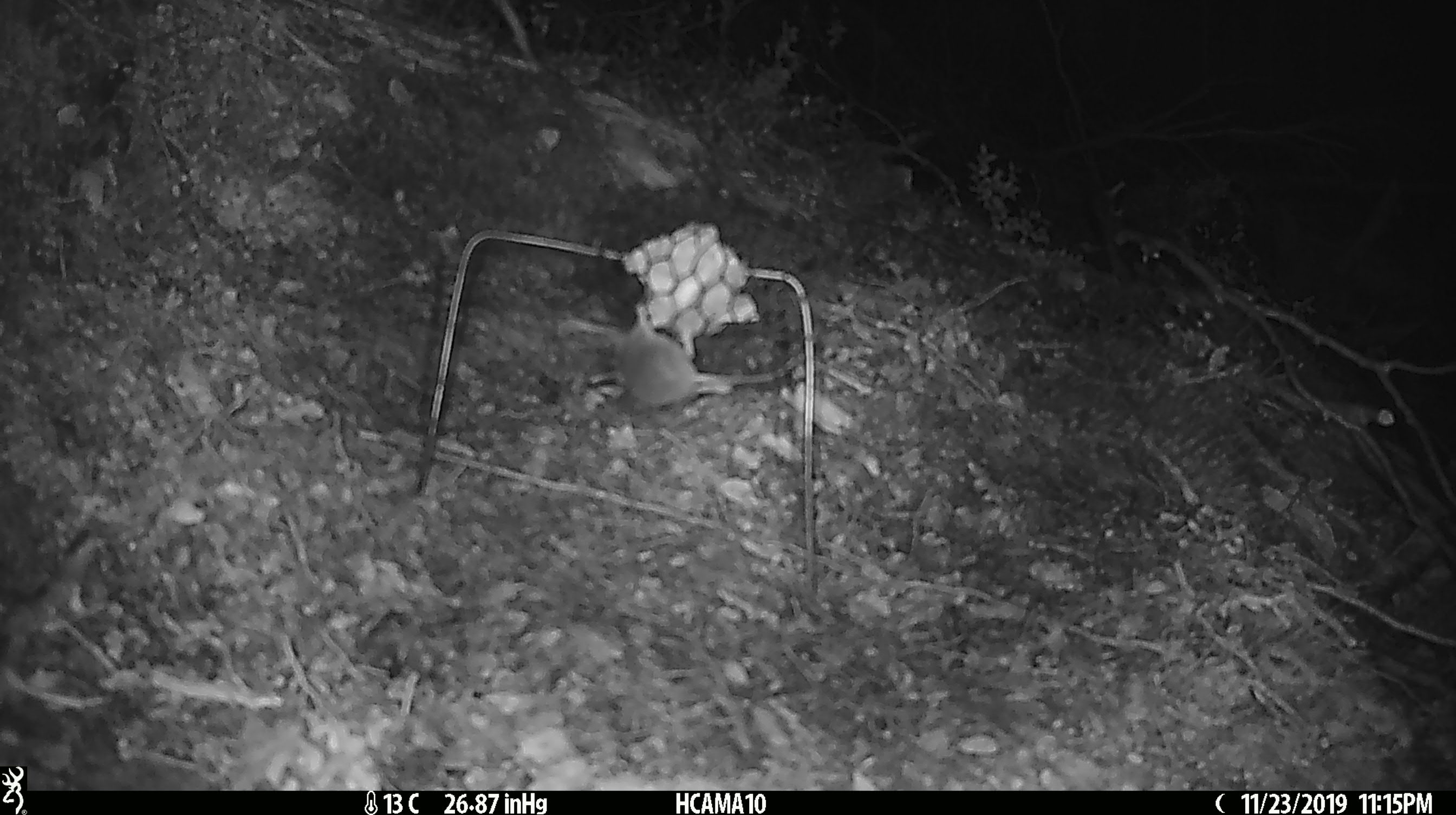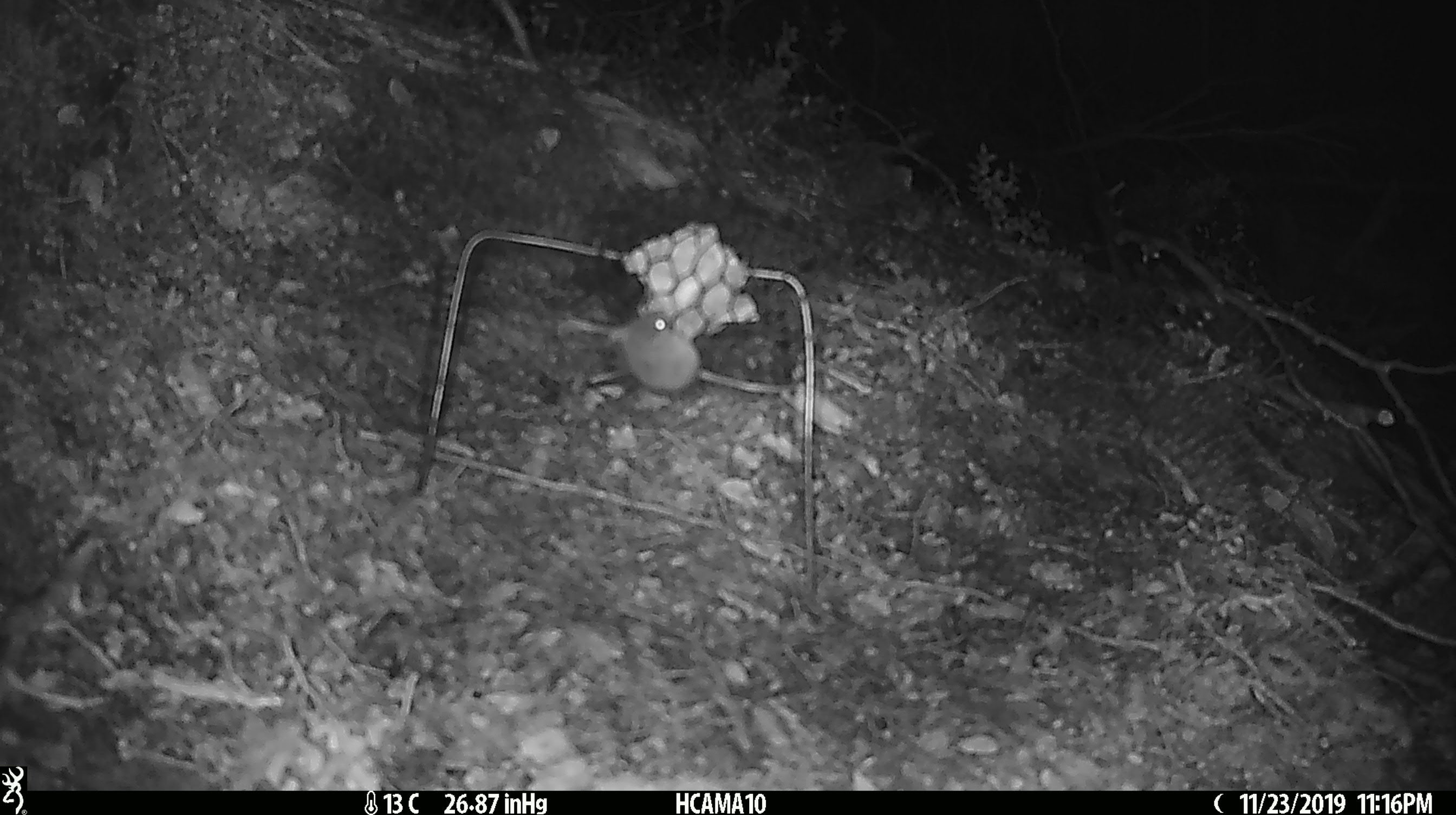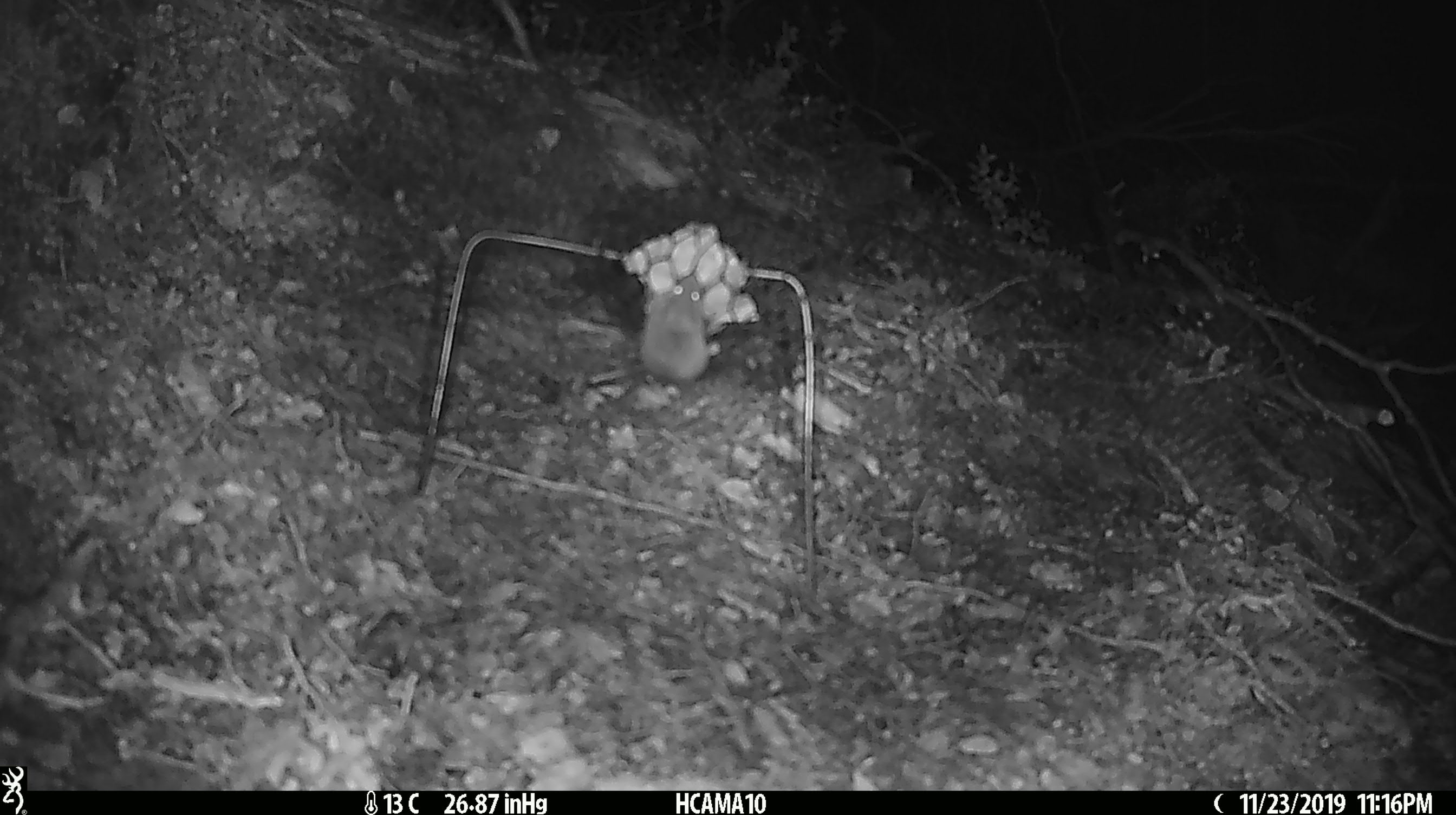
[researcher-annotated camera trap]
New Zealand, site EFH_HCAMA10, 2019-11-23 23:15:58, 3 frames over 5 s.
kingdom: Animalia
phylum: Chordata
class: Mammalia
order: Rodentia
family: Muridae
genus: Mus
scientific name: Mus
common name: mouse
Mouse (Mus).